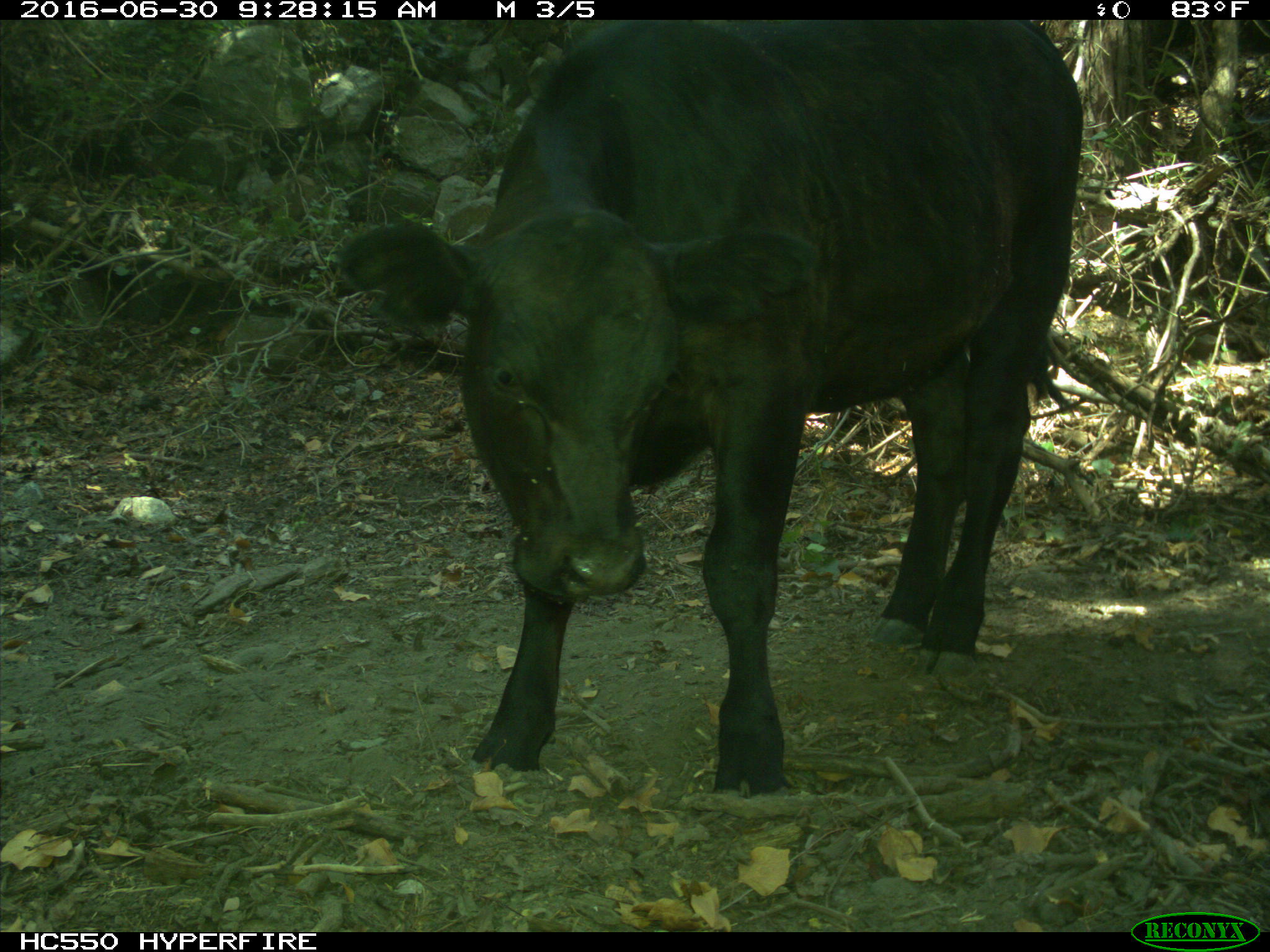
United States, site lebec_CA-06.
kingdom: Animalia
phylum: Chordata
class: Mammalia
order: Artiodactyla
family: Bovidae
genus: Bos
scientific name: Bos taurus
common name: domestic cow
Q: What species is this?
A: Bos taurus (domestic cow).